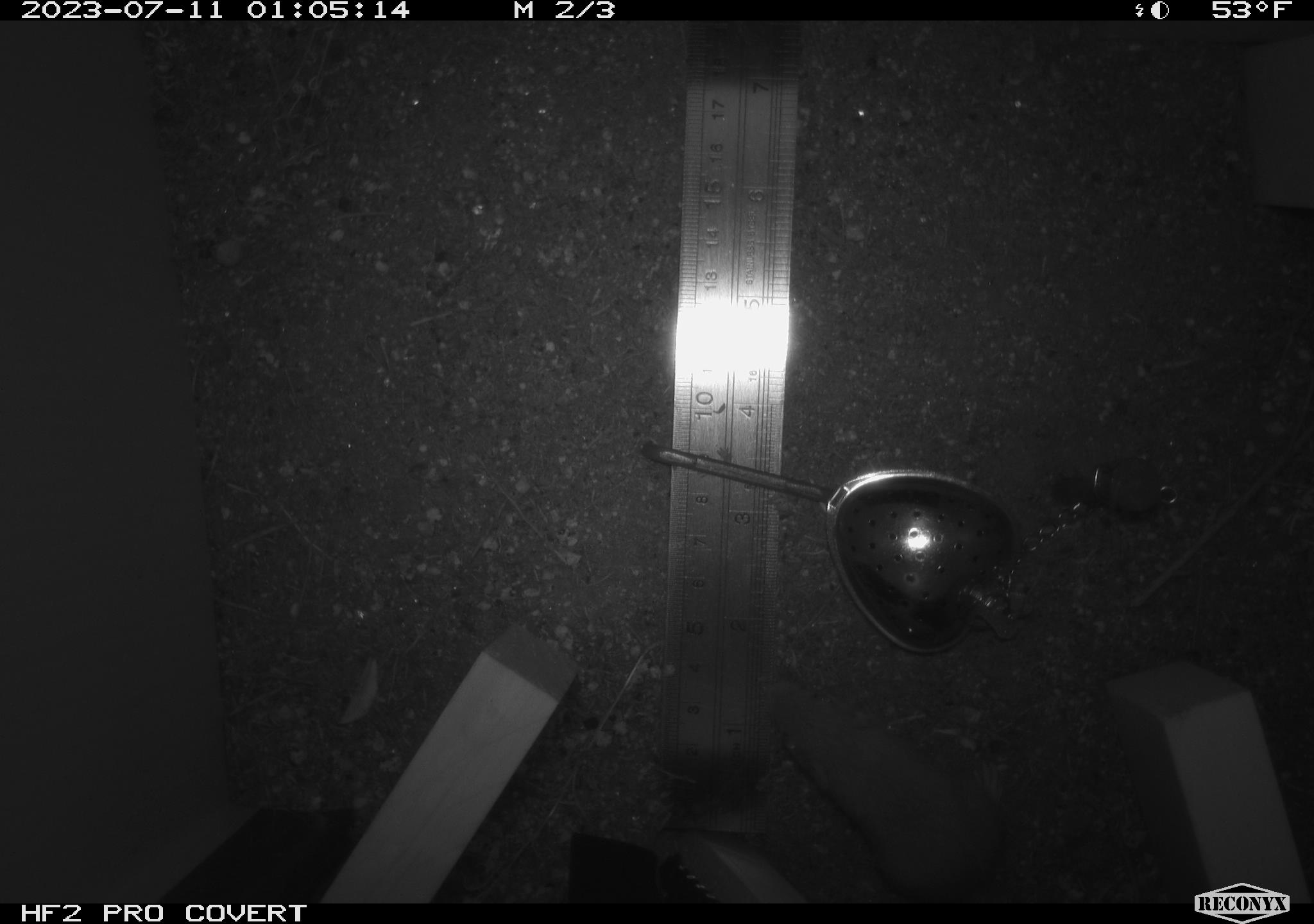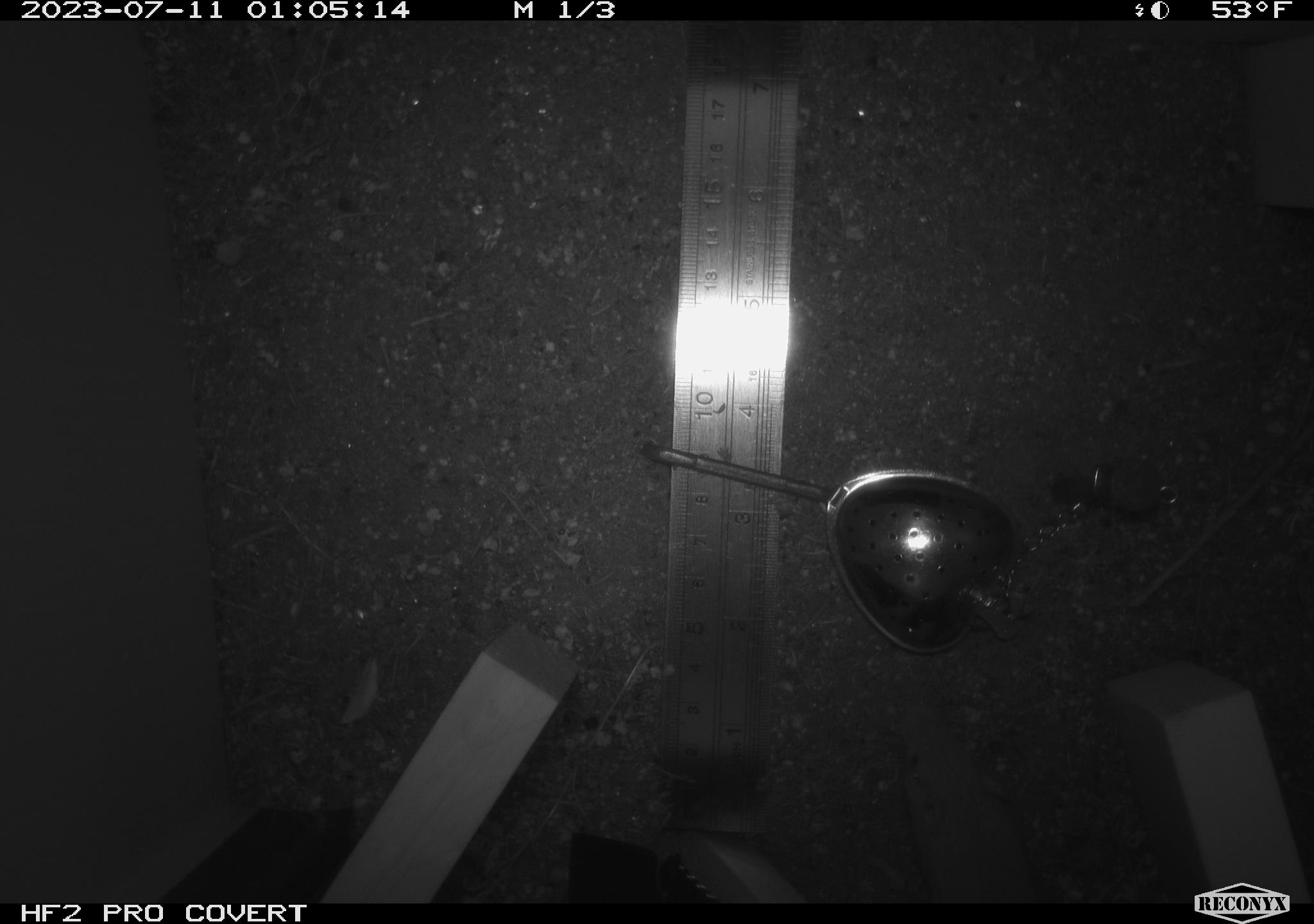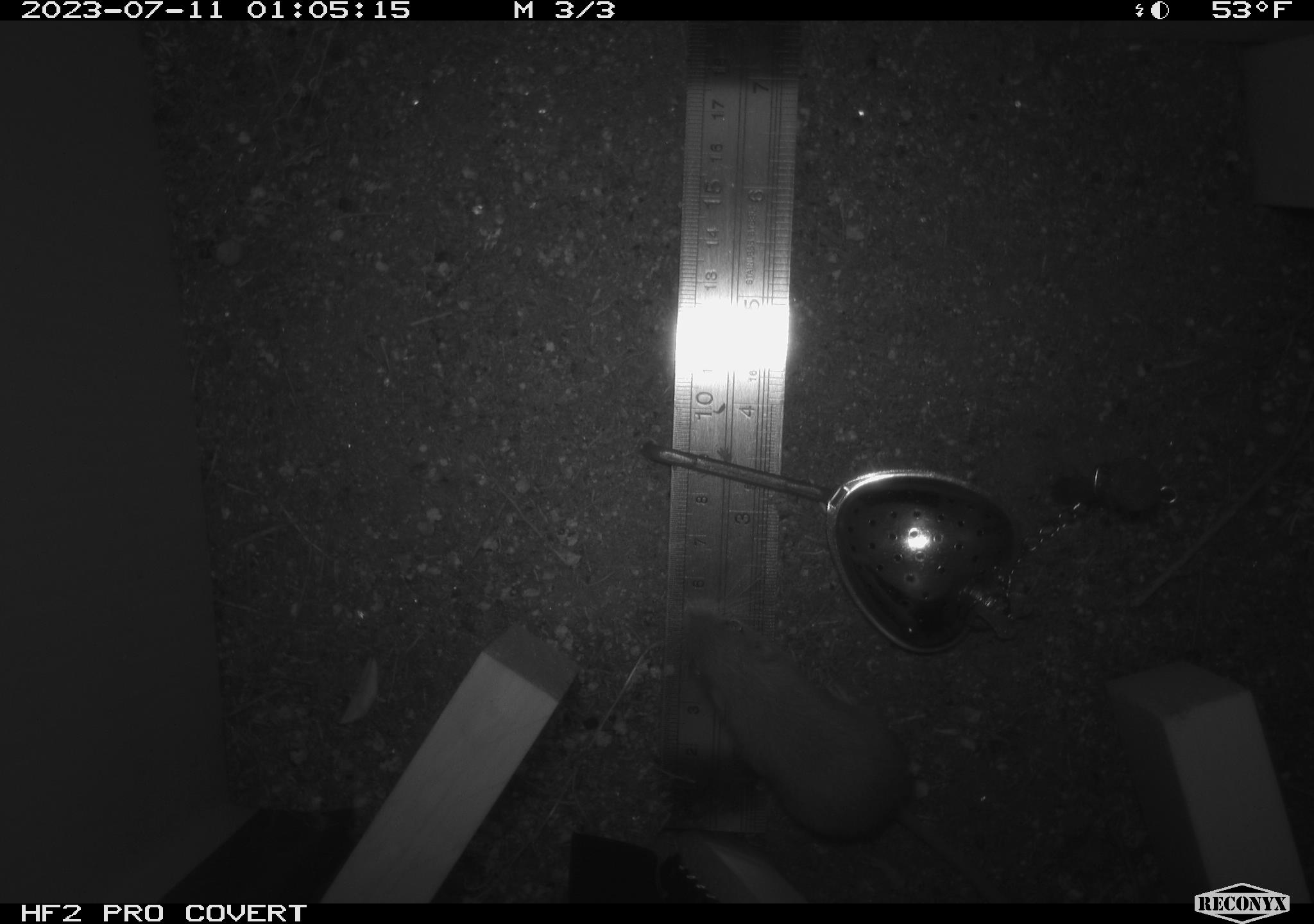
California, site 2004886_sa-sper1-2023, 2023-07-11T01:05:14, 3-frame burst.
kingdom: Animalia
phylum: Chordata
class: Mammalia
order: Rodentia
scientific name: Rodentia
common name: mouse species